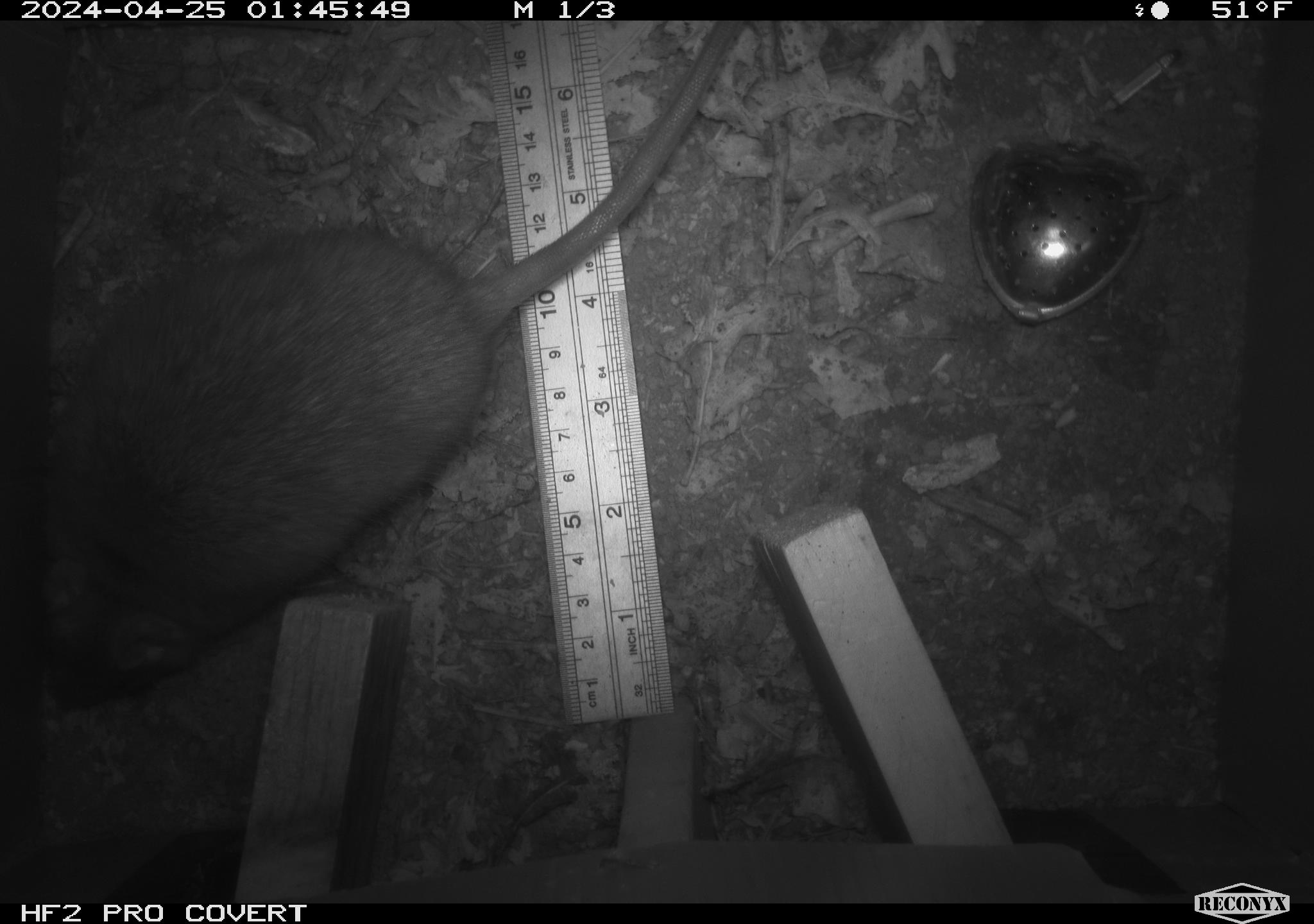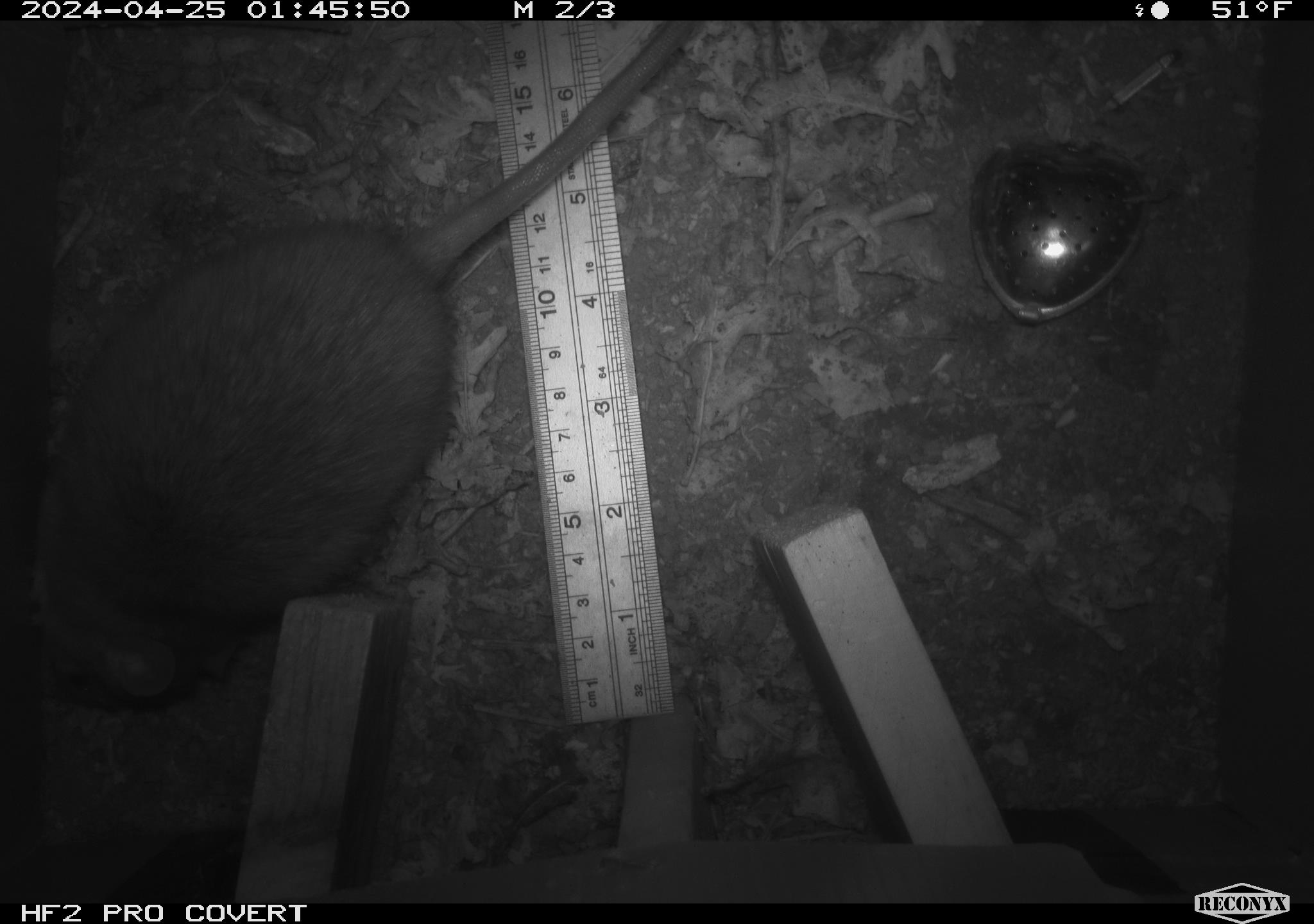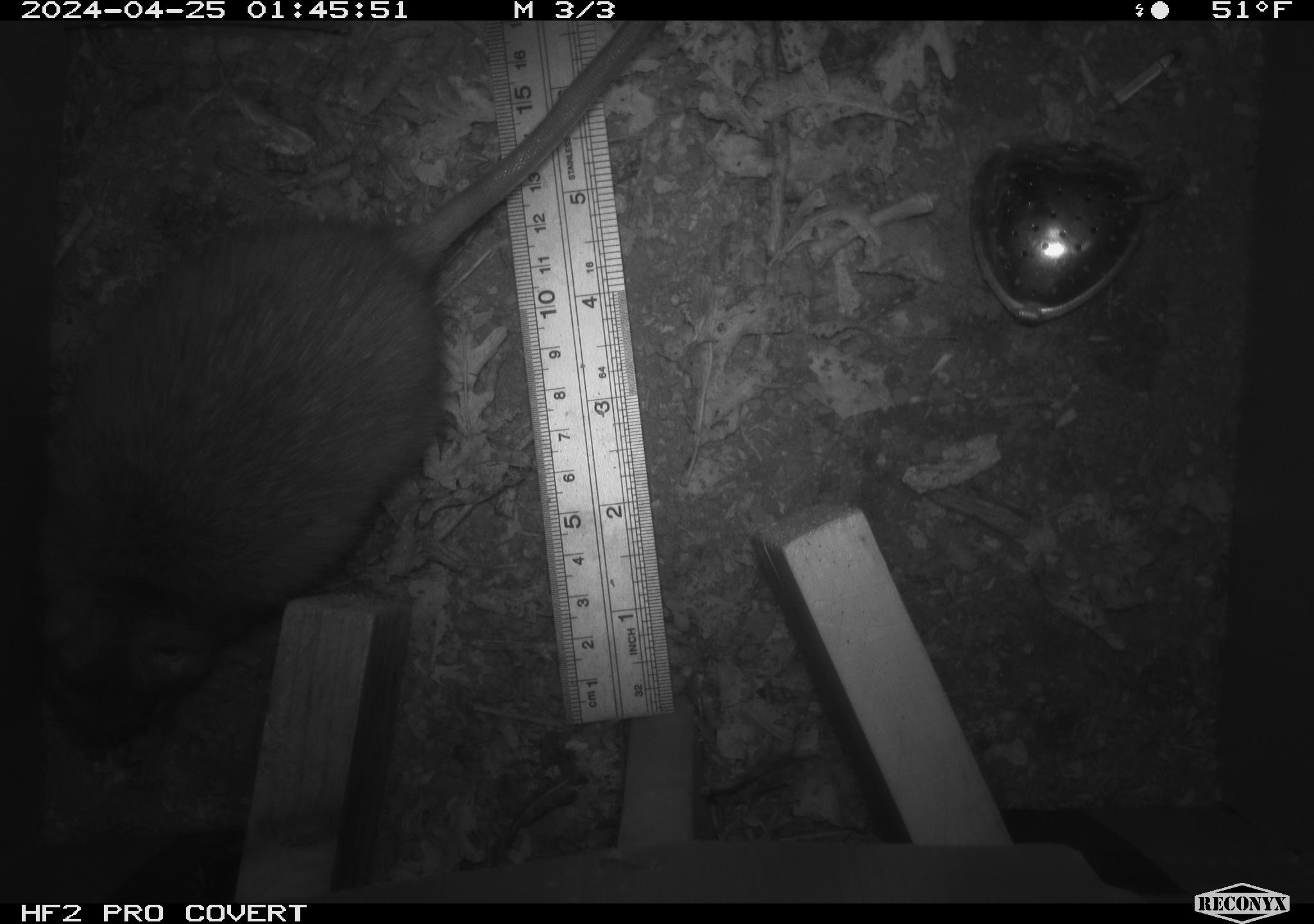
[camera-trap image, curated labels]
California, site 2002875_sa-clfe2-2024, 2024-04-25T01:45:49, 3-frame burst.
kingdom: Animalia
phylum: Chordata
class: Mammalia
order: Rodentia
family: Muridae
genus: Rattus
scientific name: Rattus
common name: rat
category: rattus species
Rattus species (rat) (Rattus).